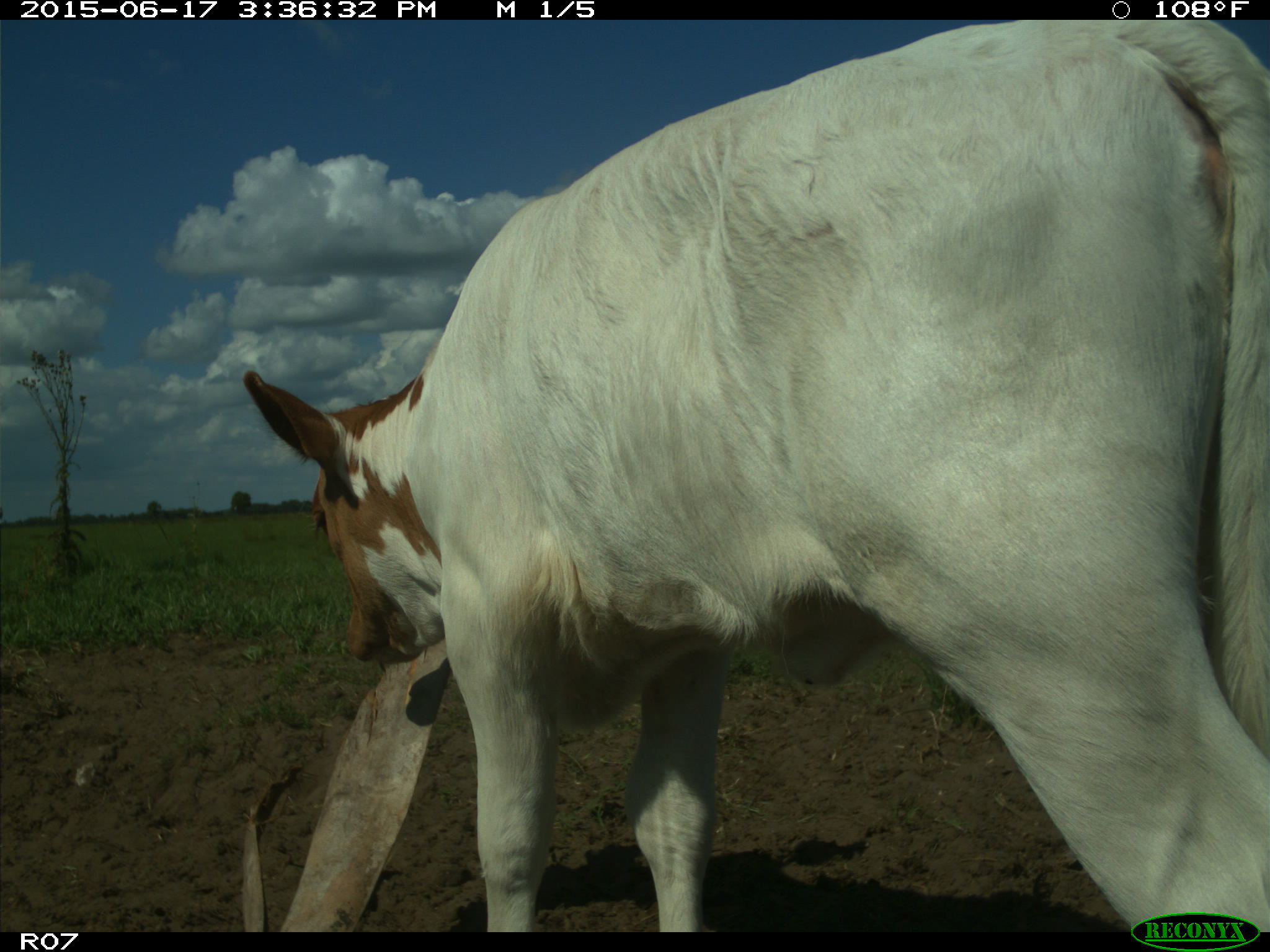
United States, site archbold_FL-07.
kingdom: Animalia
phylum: Chordata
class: Mammalia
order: Artiodactyla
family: Bovidae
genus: Bos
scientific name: Bos taurus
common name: domestic cow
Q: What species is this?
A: Bos taurus (domestic cow).